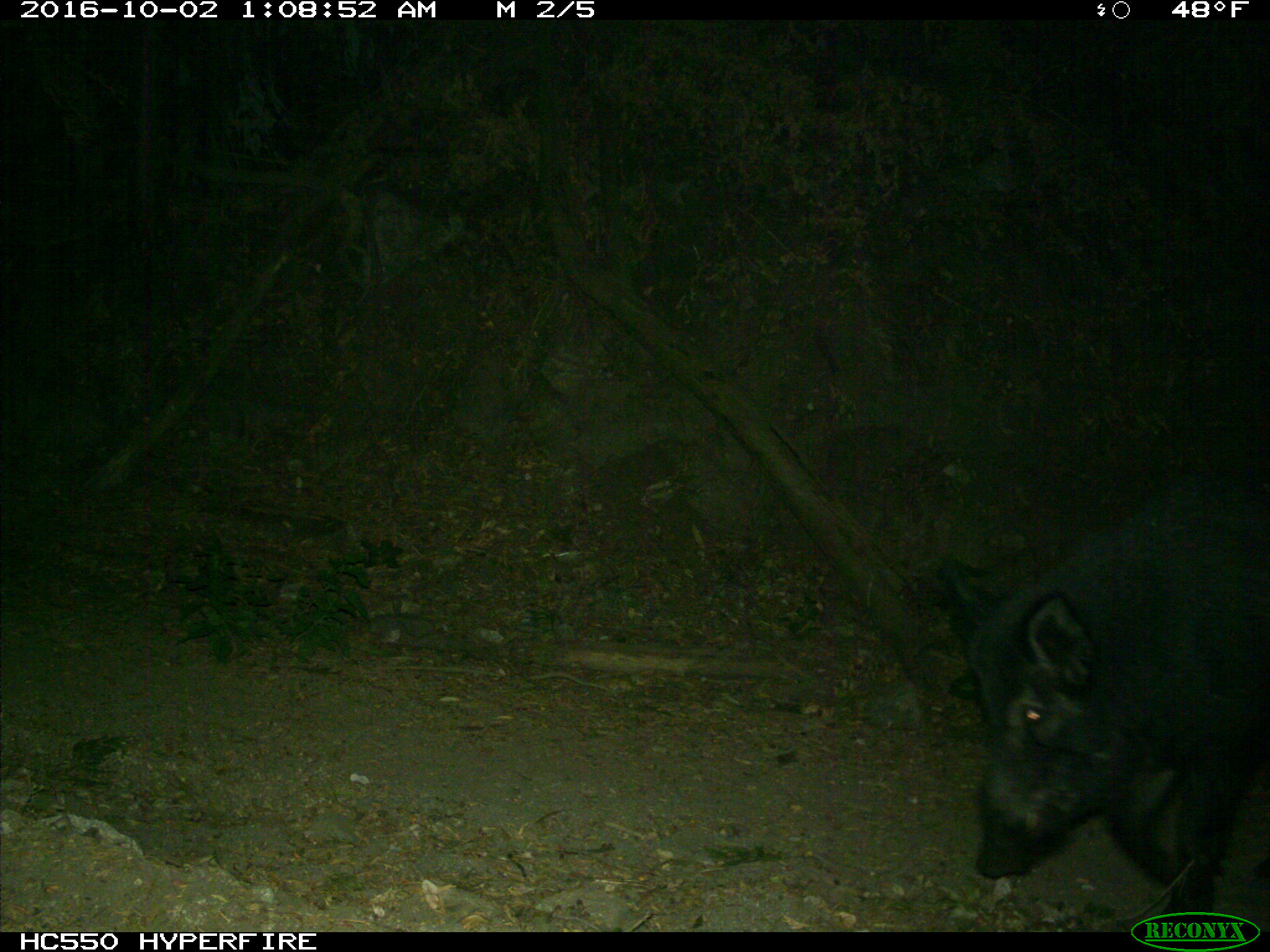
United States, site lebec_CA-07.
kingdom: Animalia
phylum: Chordata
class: Mammalia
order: Artiodactyla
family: Suidae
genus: Sus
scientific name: Sus scrofa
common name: wild boar